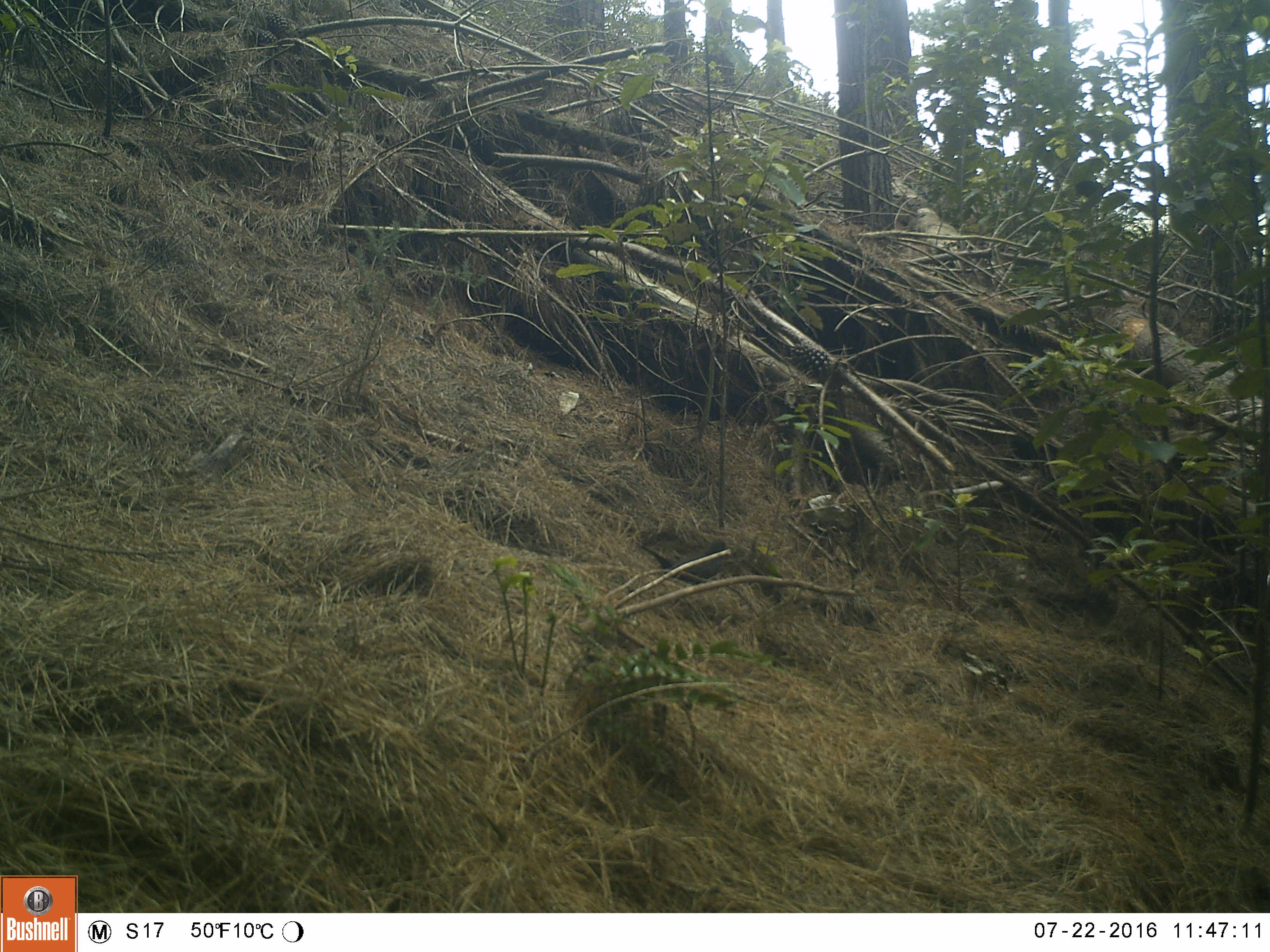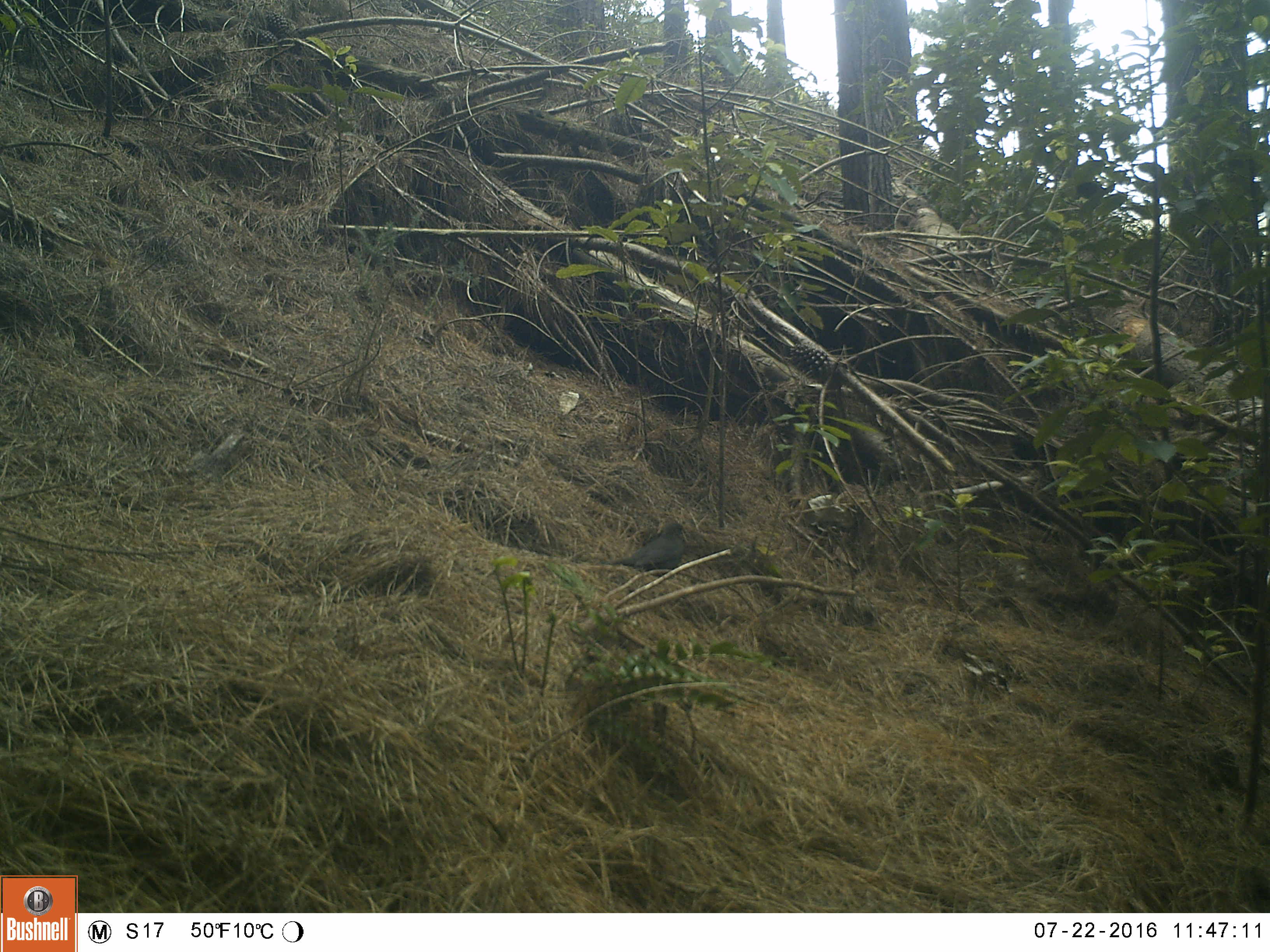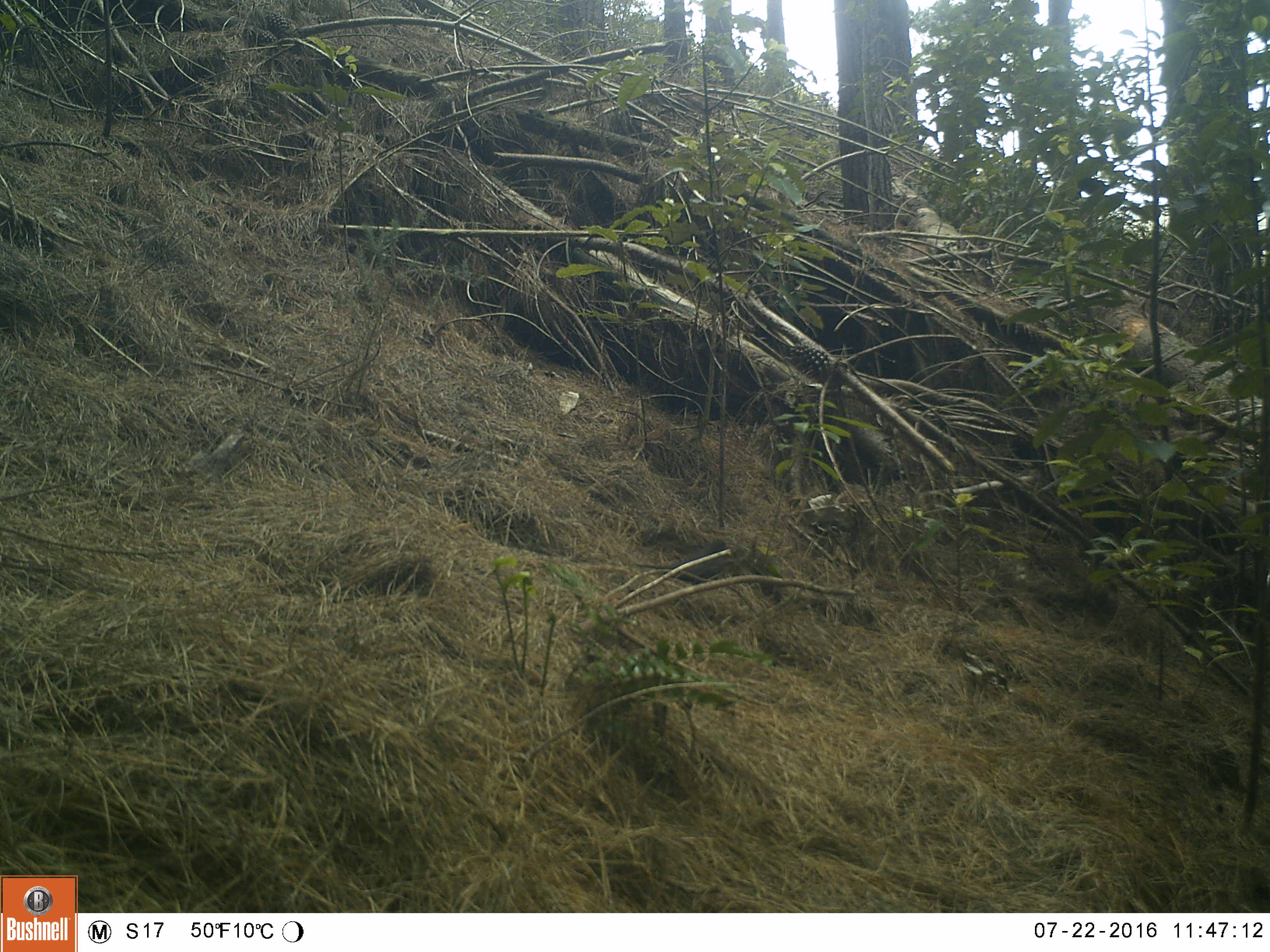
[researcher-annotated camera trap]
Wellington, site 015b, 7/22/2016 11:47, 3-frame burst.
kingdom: Animalia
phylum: Chordata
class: Aves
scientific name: Aves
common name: bird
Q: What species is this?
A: Bird (Aves).